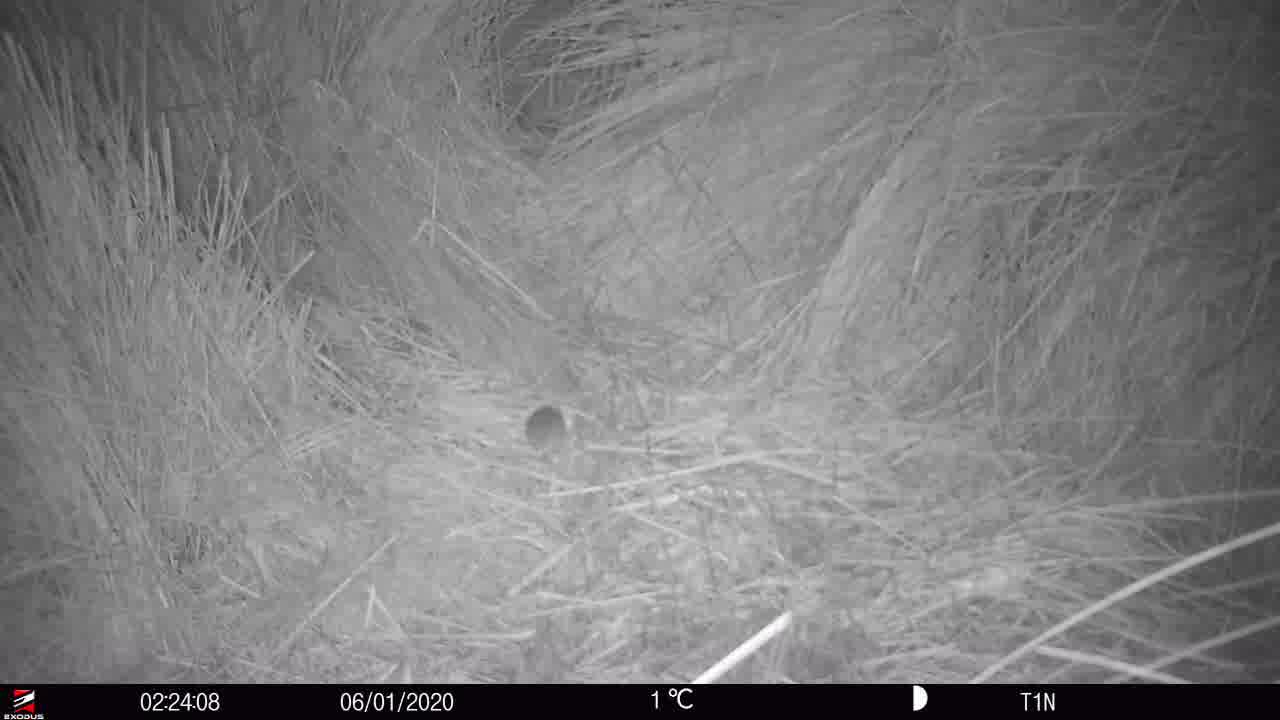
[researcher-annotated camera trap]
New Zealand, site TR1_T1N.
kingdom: Animalia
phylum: Chordata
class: Mammalia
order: Rodentia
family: Muridae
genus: Mus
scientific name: Mus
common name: mouse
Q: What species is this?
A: Mouse (Mus).